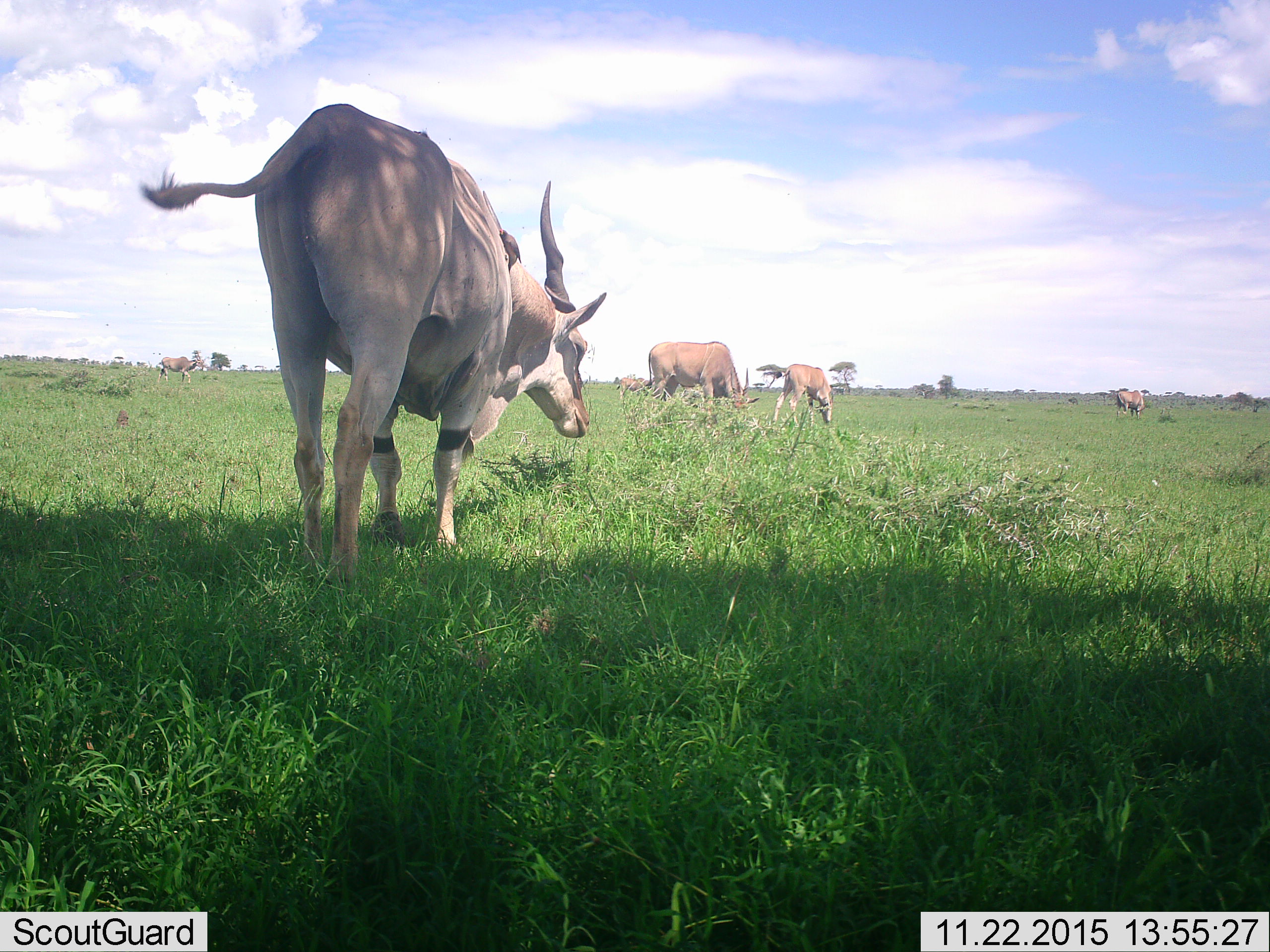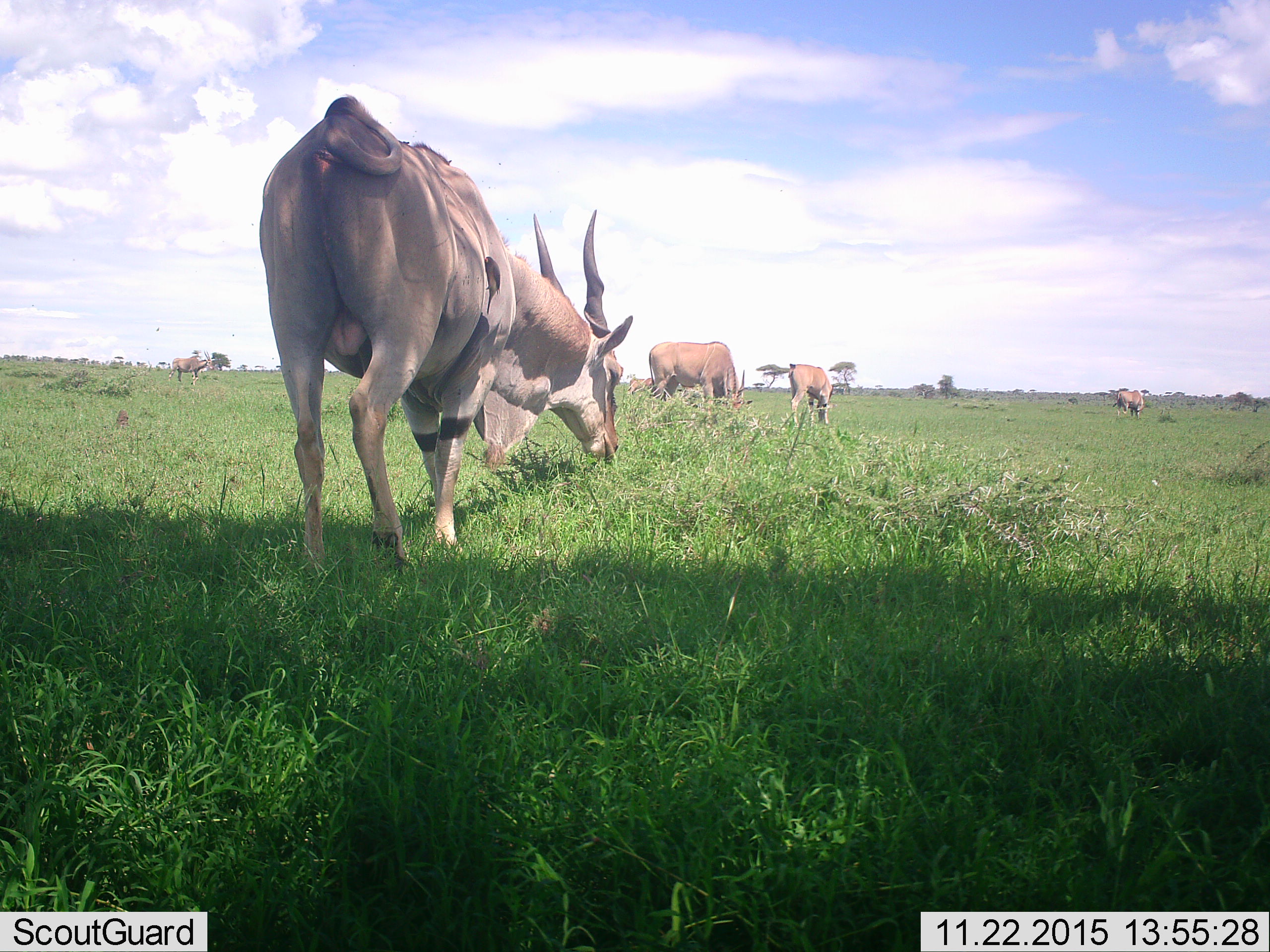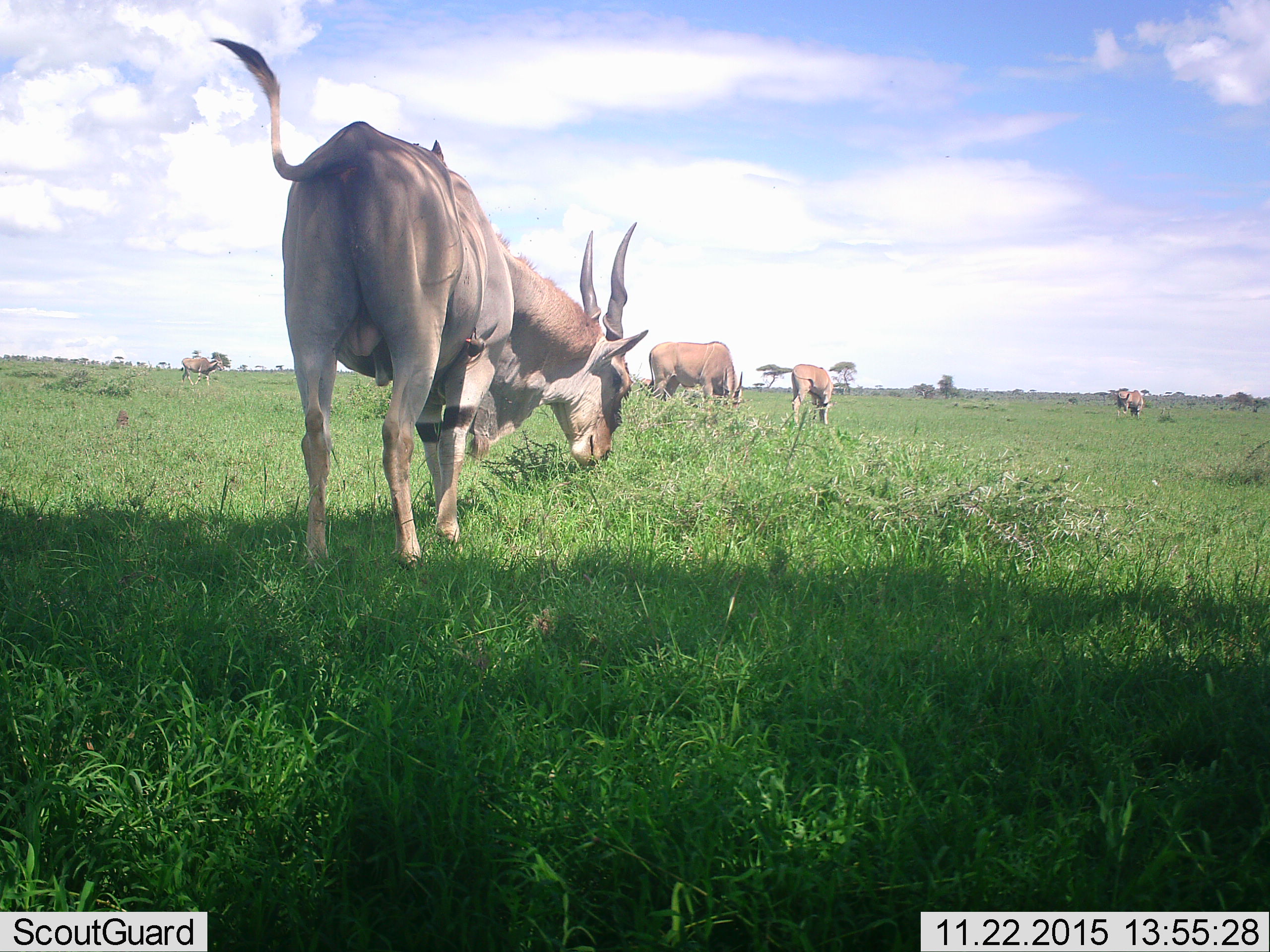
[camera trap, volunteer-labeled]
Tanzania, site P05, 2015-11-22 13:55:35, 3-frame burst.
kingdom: Animalia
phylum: Chordata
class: Mammalia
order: Artiodactyla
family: Bovidae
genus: Tragelaphus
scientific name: Tragelaphus oryx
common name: eland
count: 6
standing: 57%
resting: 0%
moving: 43%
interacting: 0%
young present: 14%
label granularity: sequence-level